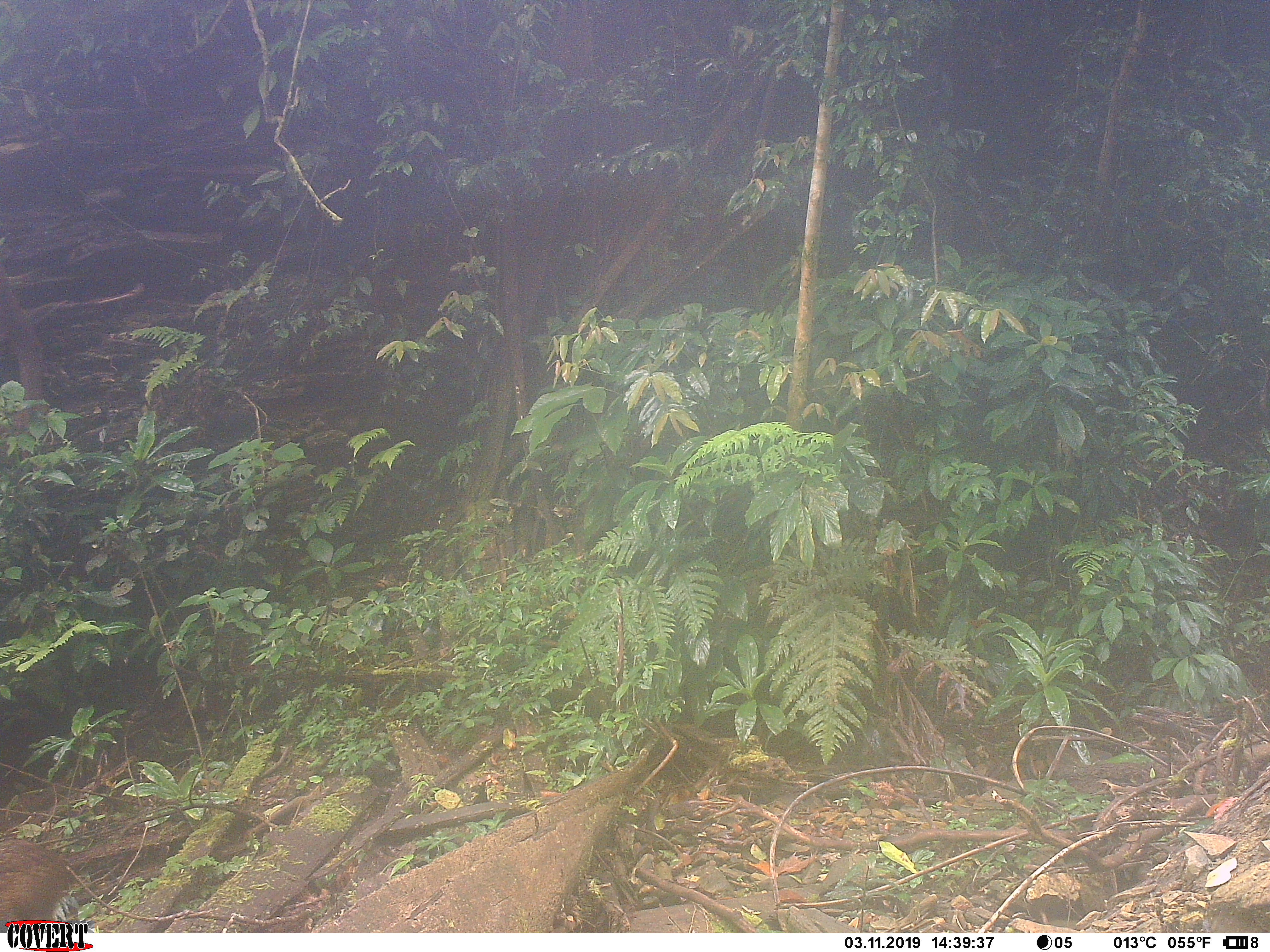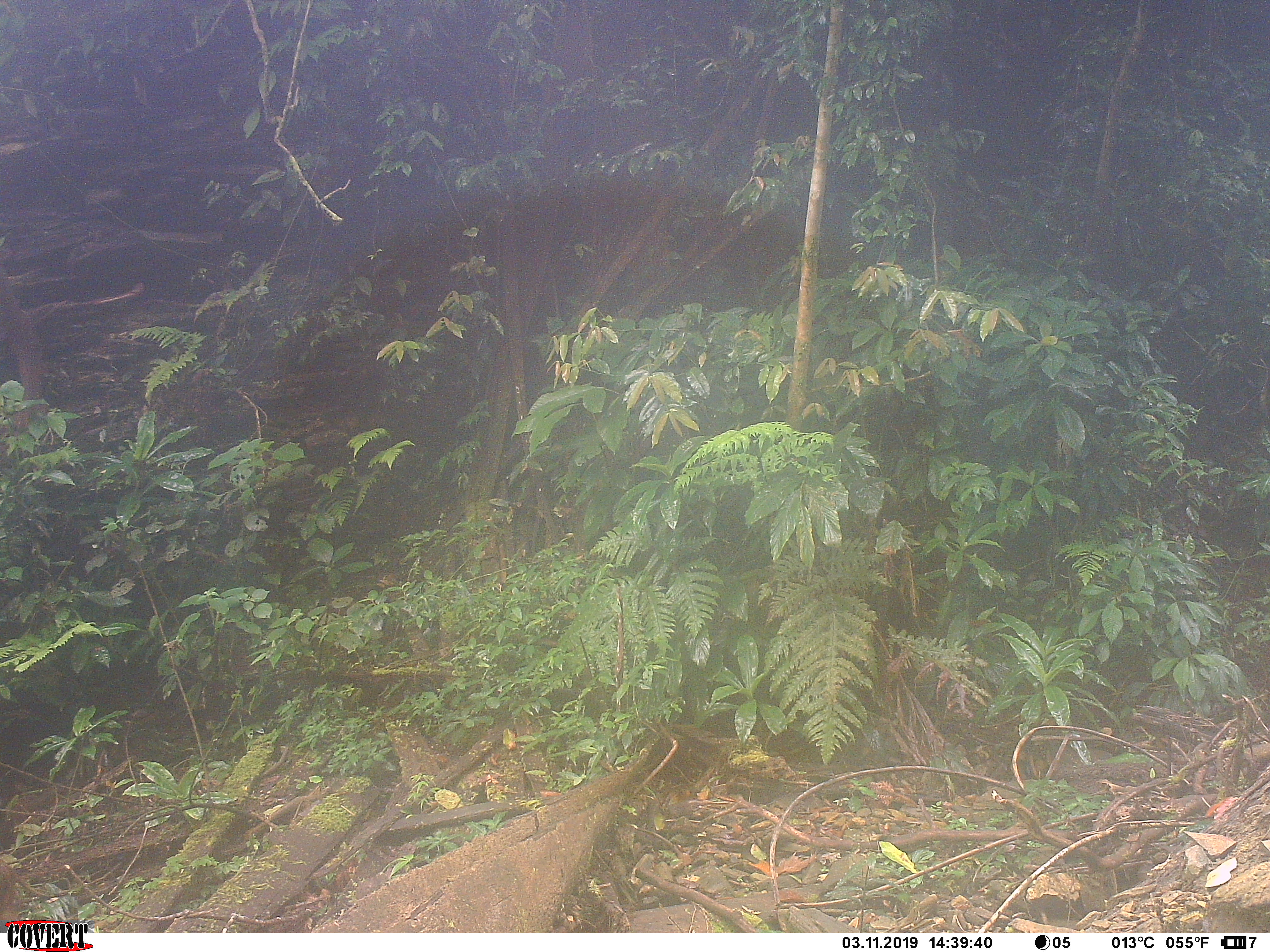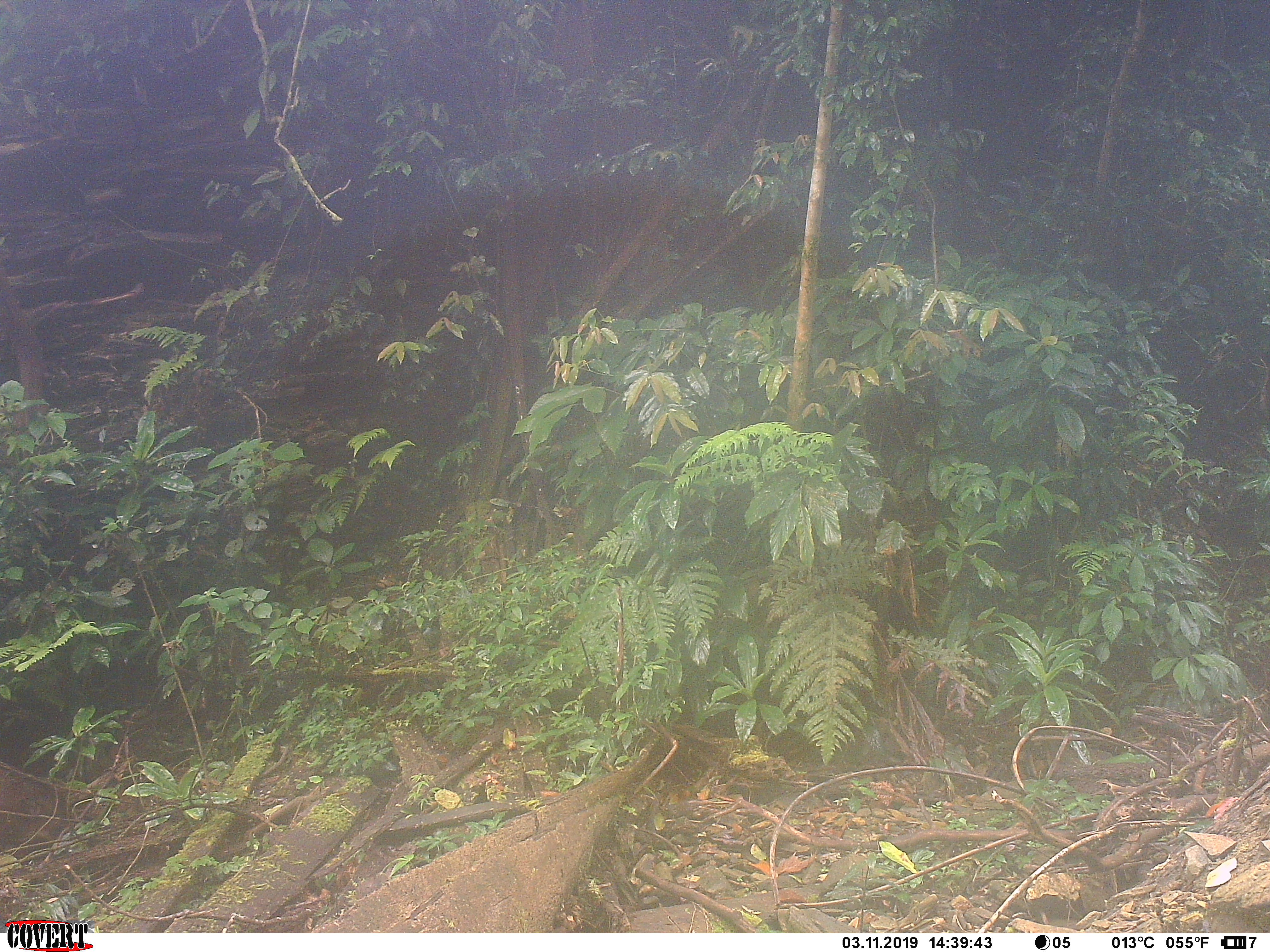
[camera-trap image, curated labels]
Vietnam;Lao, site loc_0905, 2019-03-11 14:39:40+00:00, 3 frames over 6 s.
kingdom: Animalia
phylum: Chordata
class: Mammalia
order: Artiodactyla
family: Suidae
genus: Sus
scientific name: Sus scrofa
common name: eurasian wild pig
Eurasian wild pig (Sus scrofa). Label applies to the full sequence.